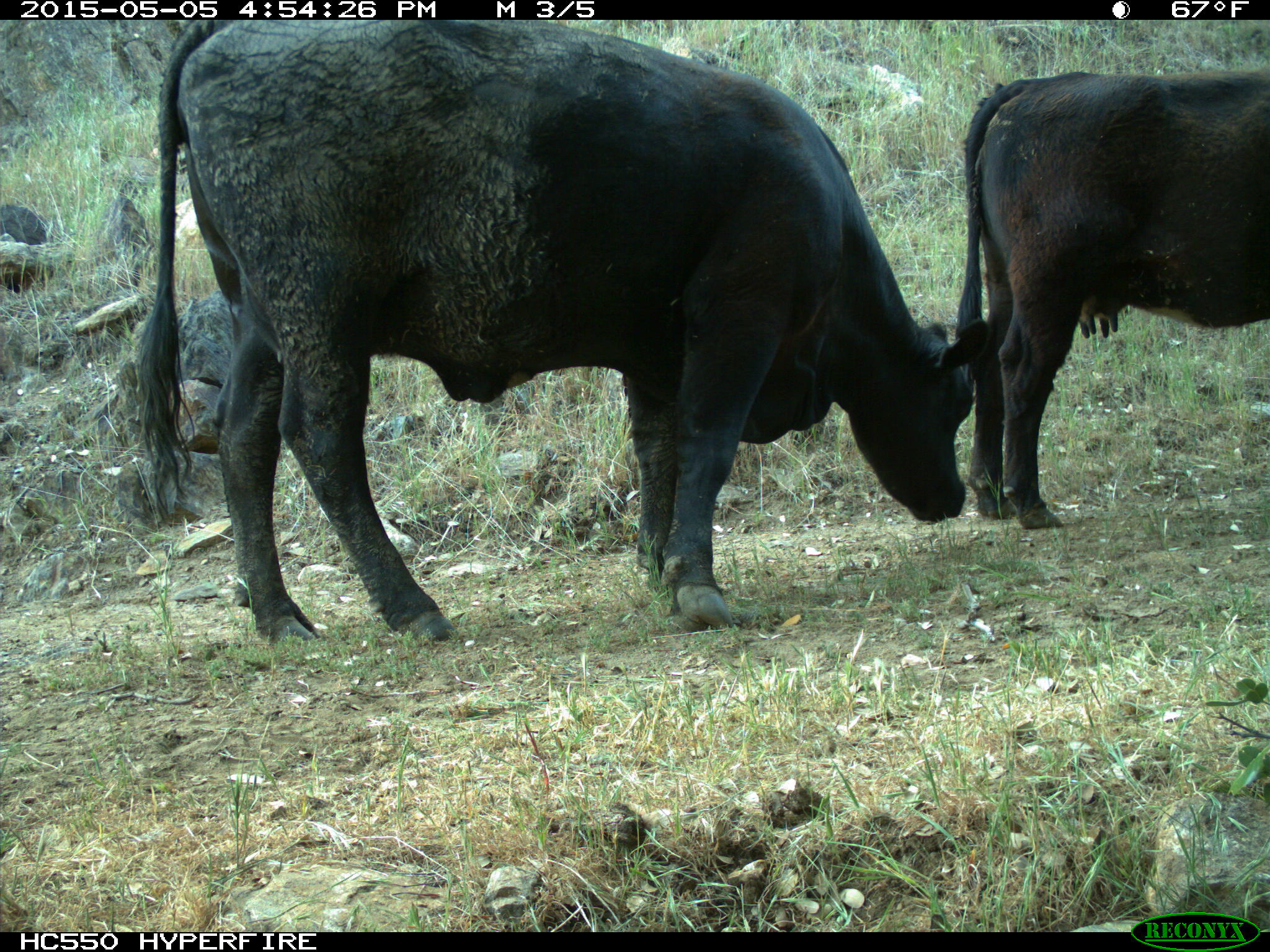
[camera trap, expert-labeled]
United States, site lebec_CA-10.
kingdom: Animalia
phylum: Chordata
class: Mammalia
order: Artiodactyla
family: Bovidae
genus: Bos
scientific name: Bos taurus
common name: domestic cow